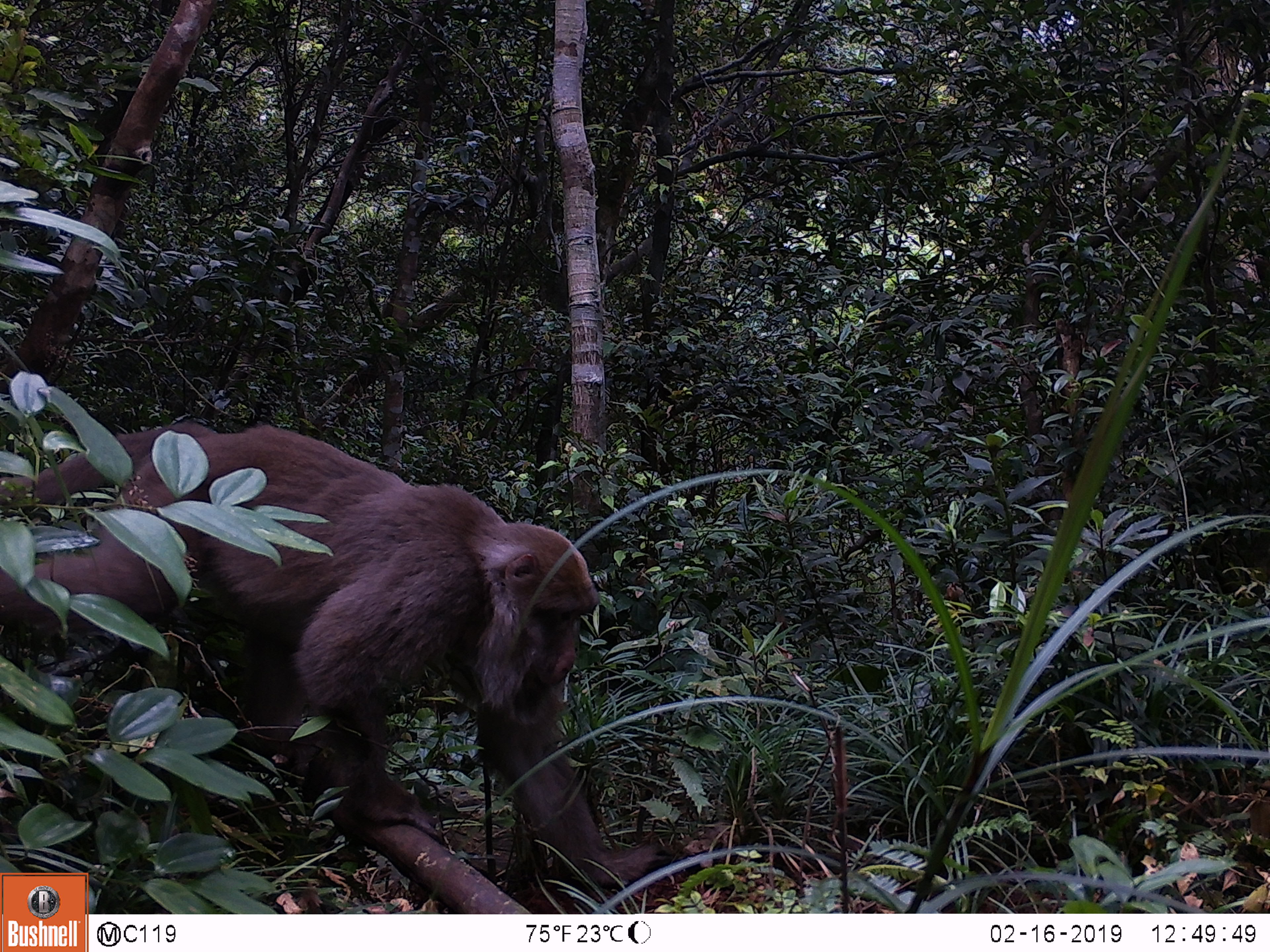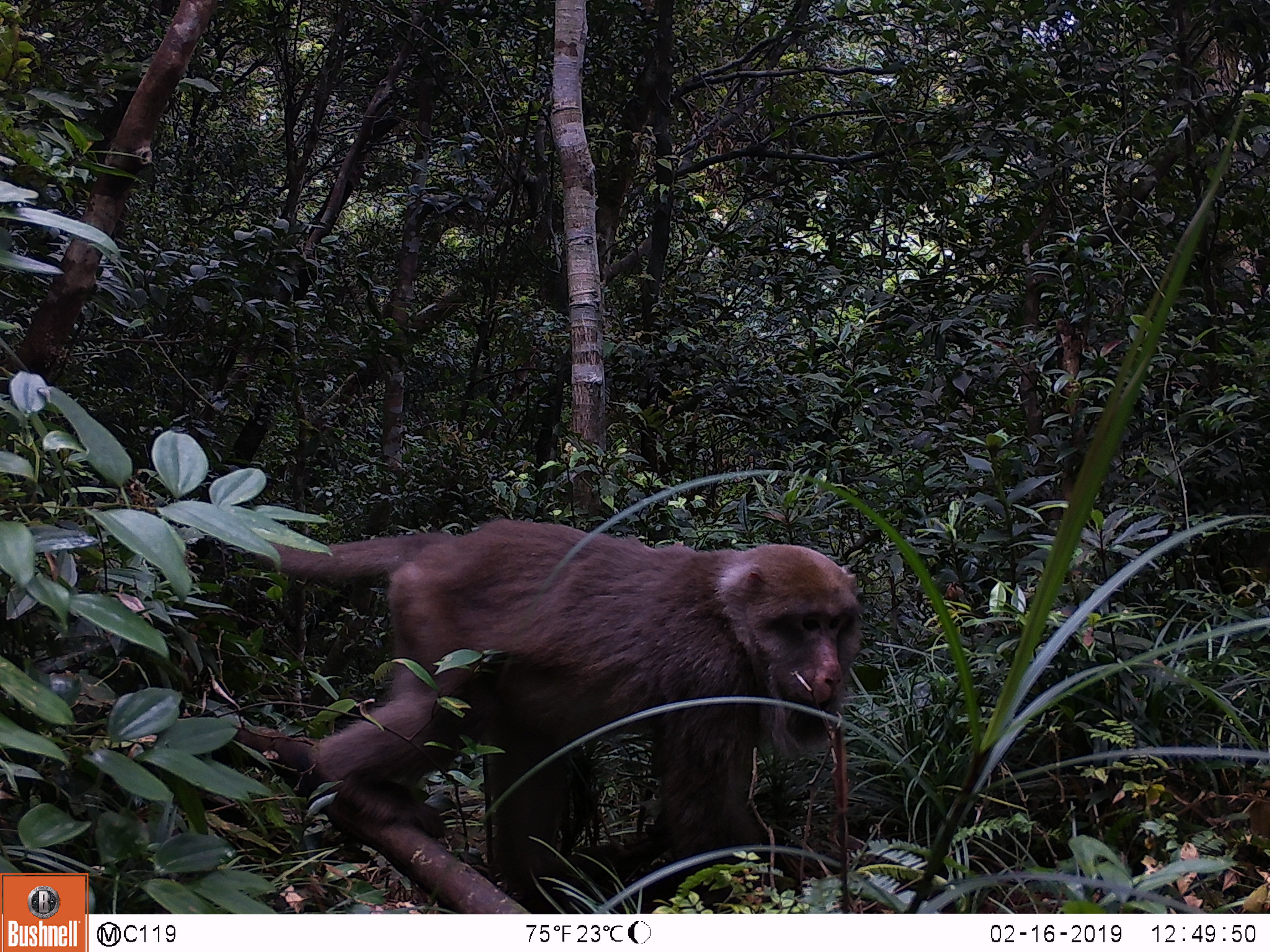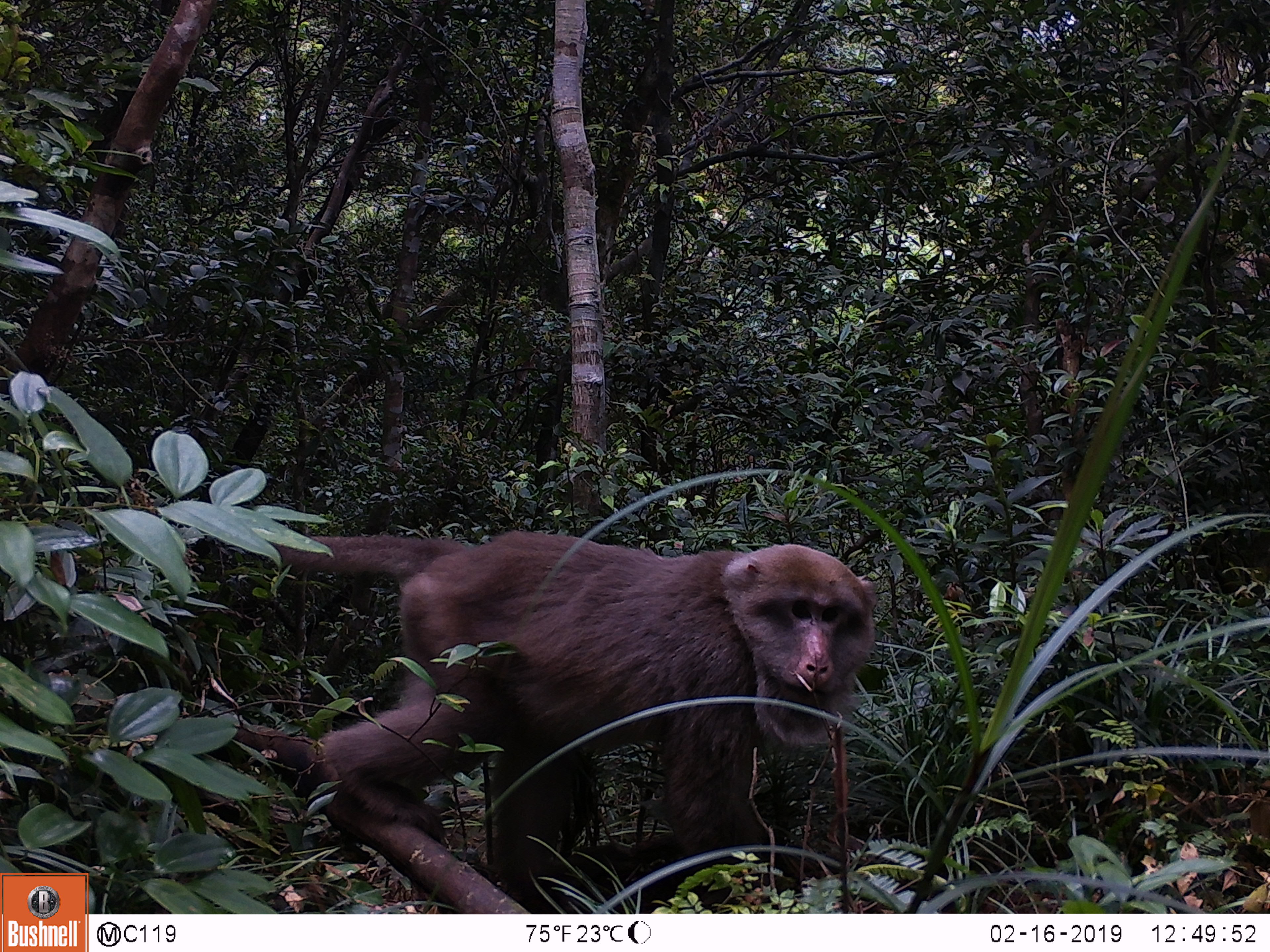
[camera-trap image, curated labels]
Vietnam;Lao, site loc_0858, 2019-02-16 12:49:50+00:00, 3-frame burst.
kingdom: Animalia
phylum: Chordata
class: Mammalia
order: Primates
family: Cercopithecidae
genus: Macaca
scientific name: Macaca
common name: macaque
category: macaque not stump tailed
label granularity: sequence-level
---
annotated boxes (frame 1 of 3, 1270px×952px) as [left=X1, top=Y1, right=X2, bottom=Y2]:
macaque not stump tailed: [left=0, top=418, right=658, bottom=912]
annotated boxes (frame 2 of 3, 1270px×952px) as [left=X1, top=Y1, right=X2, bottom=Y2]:
macaque not stump tailed: [left=249, top=516, right=865, bottom=904]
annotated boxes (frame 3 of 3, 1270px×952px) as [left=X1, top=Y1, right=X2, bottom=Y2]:
macaque not stump tailed: [left=270, top=528, right=880, bottom=900]